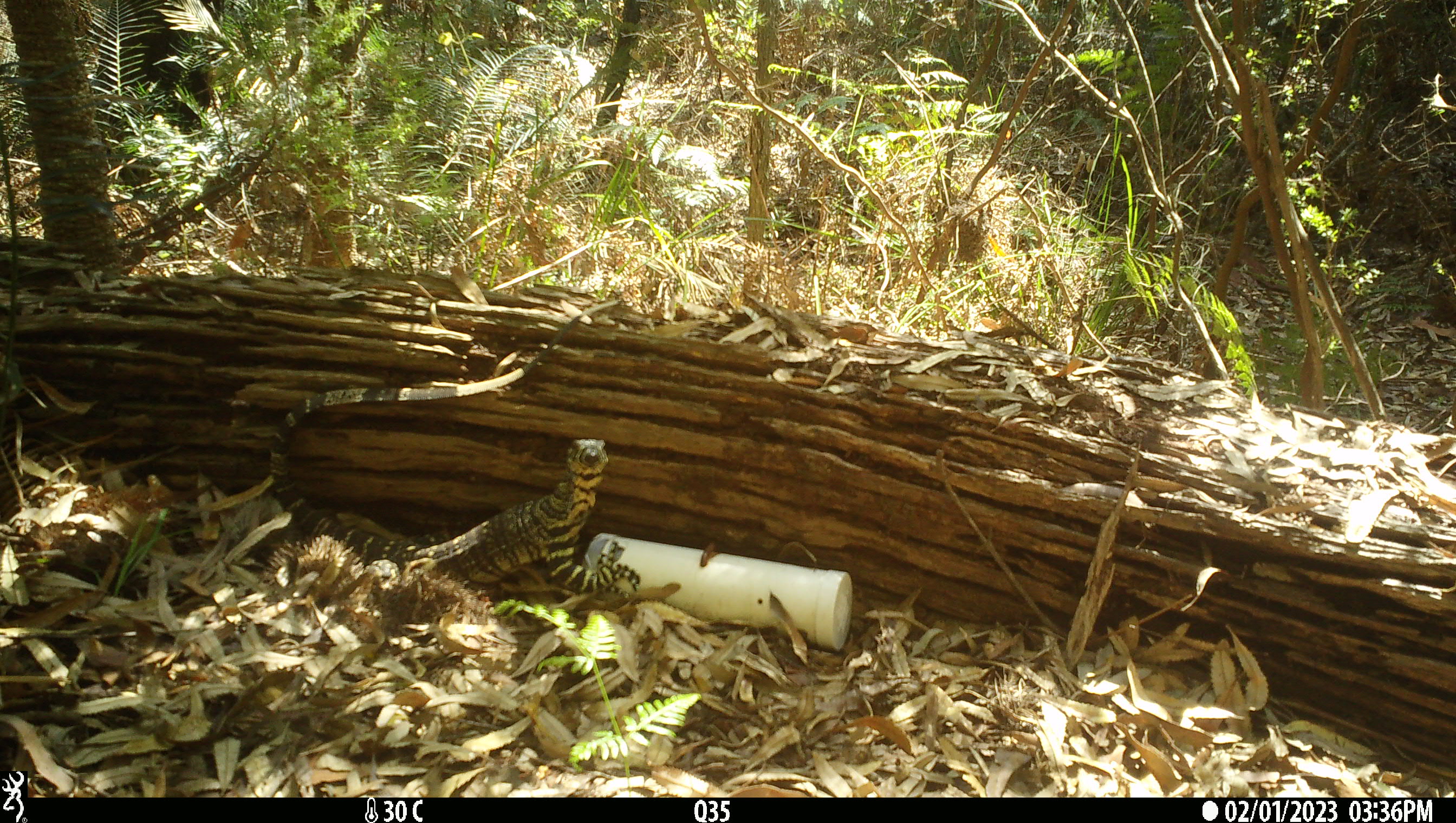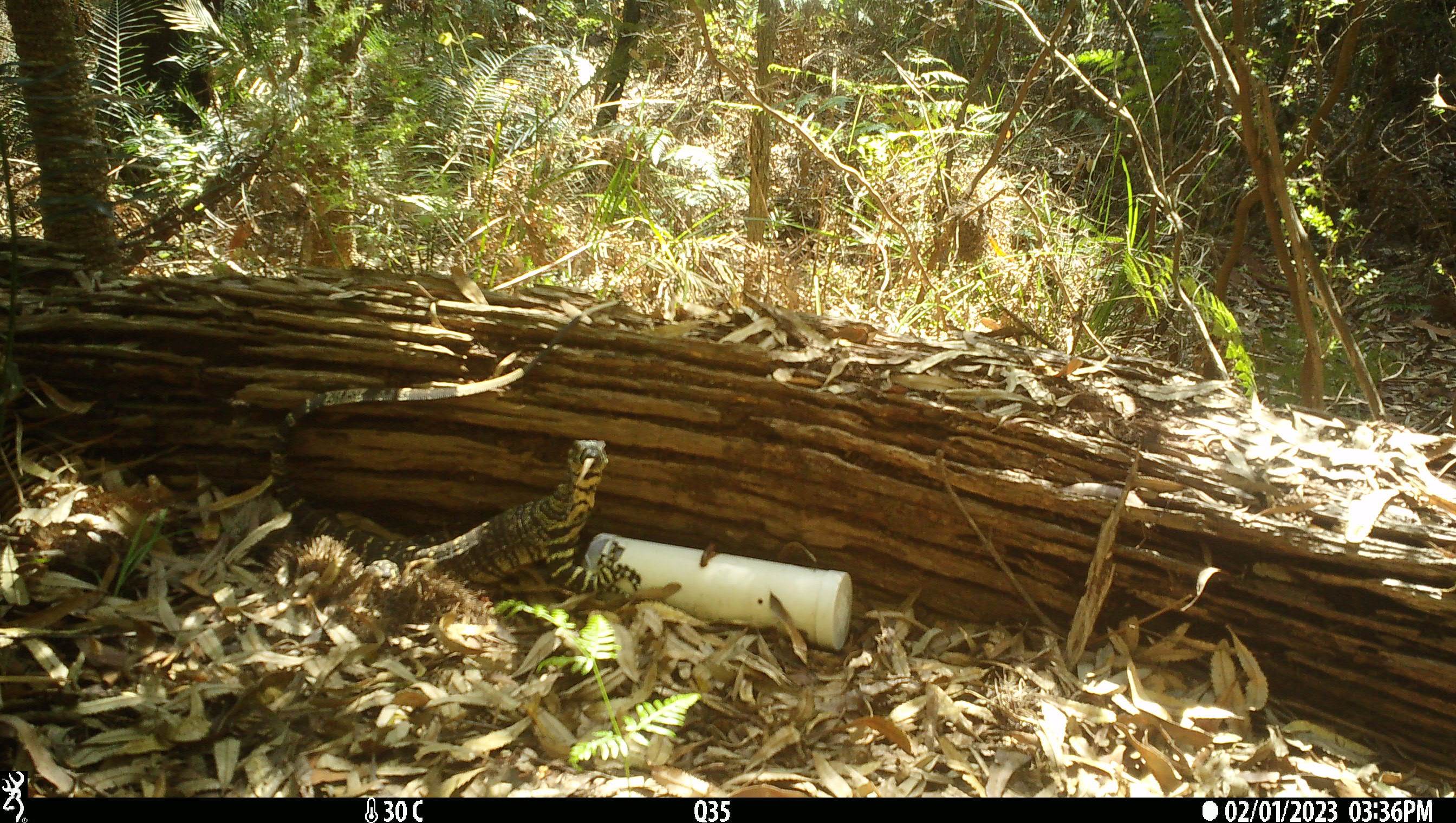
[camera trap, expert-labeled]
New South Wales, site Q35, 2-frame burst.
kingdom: Animalia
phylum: Chordata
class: Reptilia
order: Squamata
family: Varanidae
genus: Varanus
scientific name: Varanus varius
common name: lace monitor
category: goanna